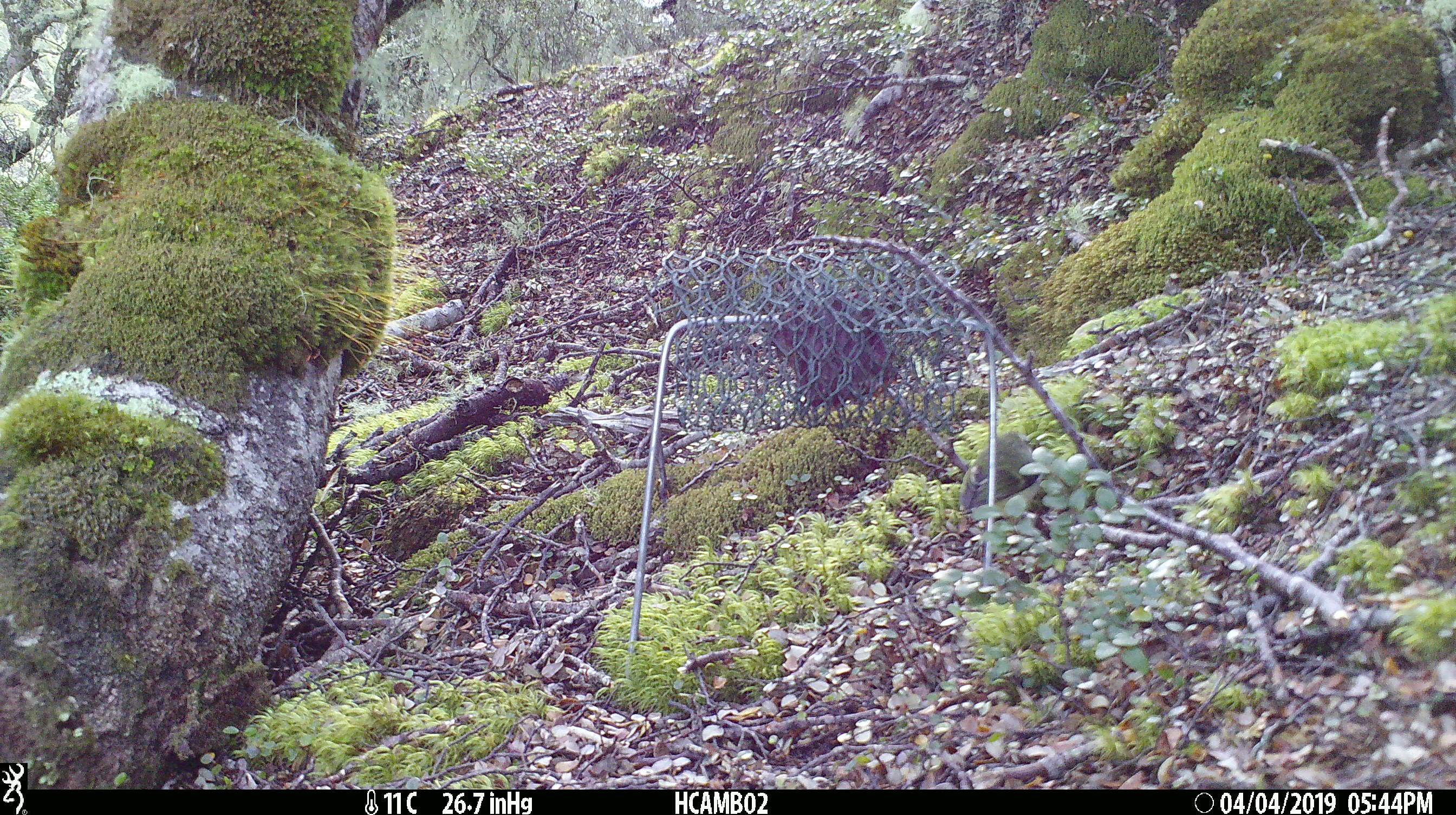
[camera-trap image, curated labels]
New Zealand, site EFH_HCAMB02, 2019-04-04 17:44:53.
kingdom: Animalia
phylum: Chordata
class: Aves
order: Passeriformes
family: Acanthisittidae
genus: Acanthisitta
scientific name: Acanthisitta chloris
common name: rifleman